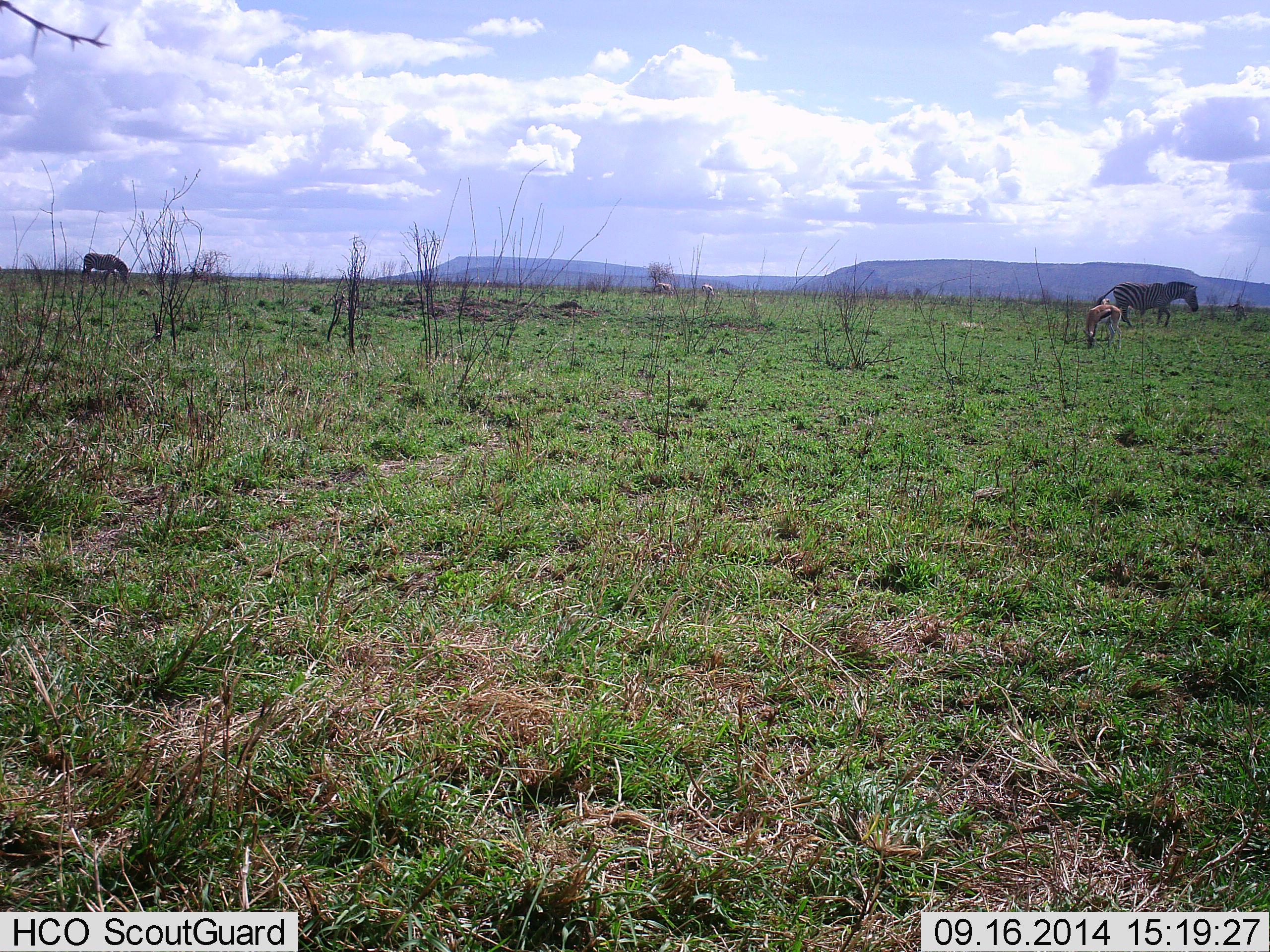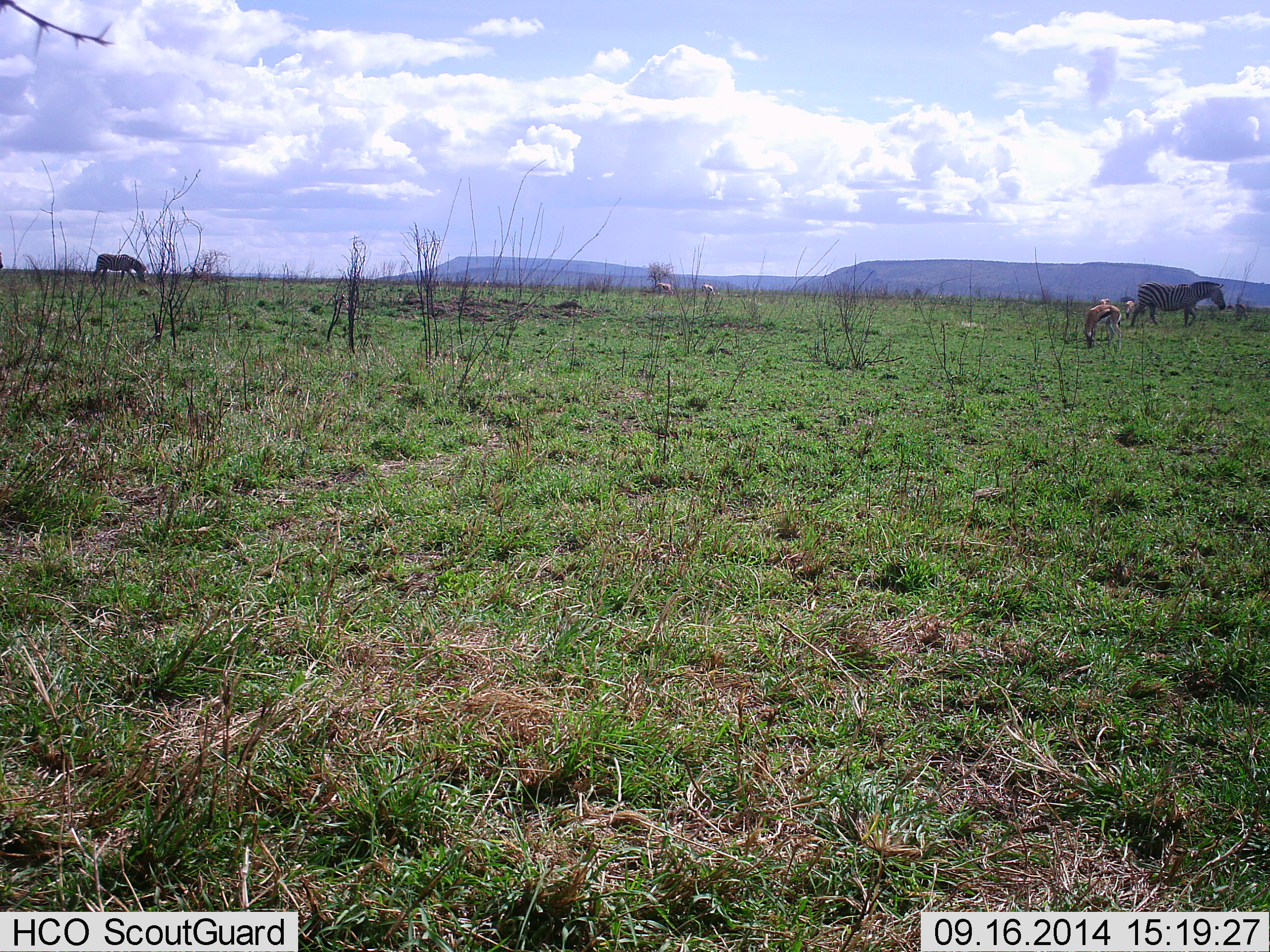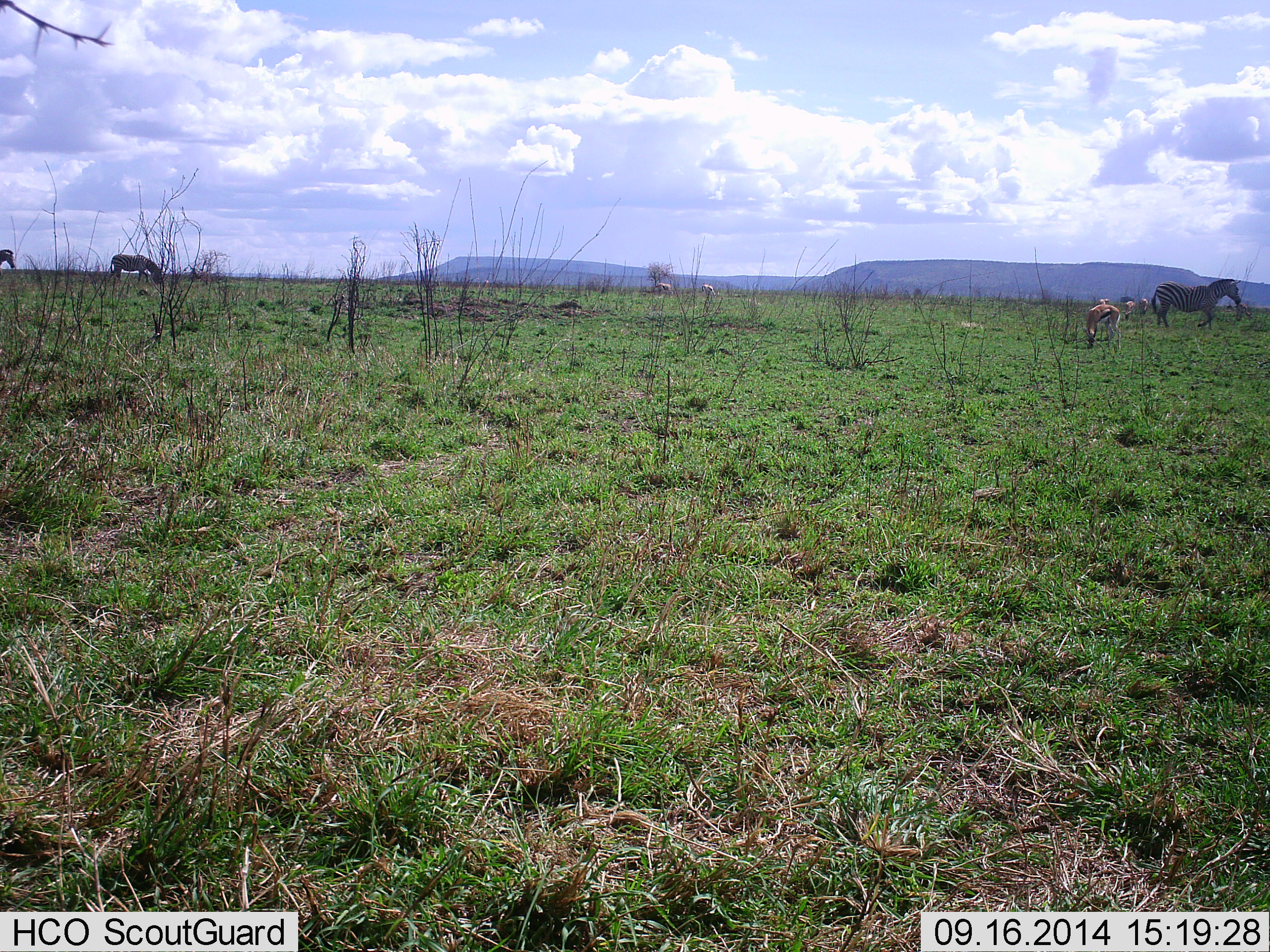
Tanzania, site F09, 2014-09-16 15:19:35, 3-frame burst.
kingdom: Animalia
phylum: Chordata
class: Mammalia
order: Artiodactyla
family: Bovidae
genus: Eudorcas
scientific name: Eudorcas thomsonii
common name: thomson's gazelle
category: gazellethomsons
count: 1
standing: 30%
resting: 0%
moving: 0%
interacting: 0%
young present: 0%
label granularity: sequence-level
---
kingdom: Animalia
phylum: Chordata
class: Mammalia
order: Perissodactyla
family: Equidae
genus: Equus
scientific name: Equus quagga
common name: plains zebra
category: zebra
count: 2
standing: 8%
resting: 0%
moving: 92%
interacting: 0%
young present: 0%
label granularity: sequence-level